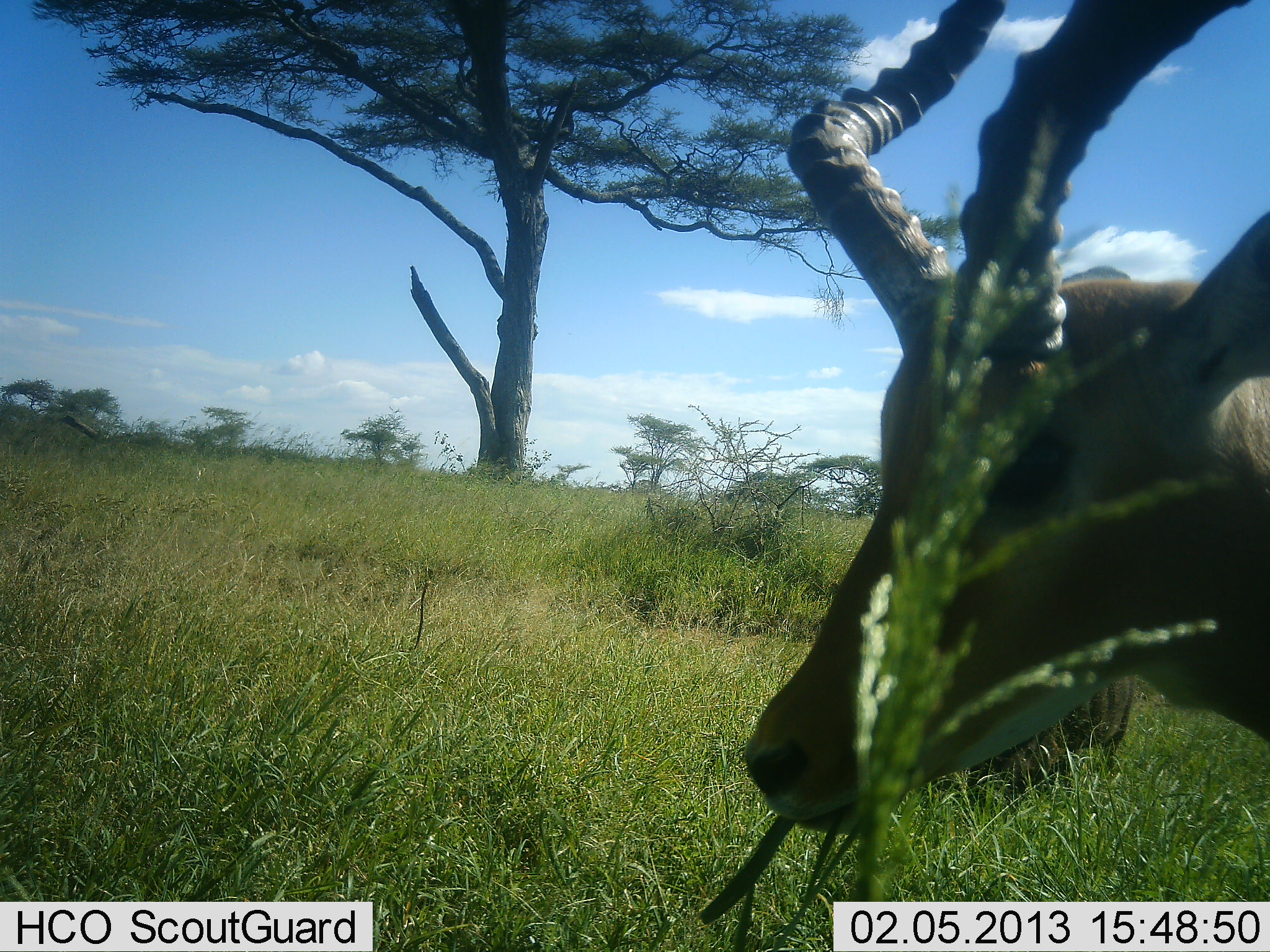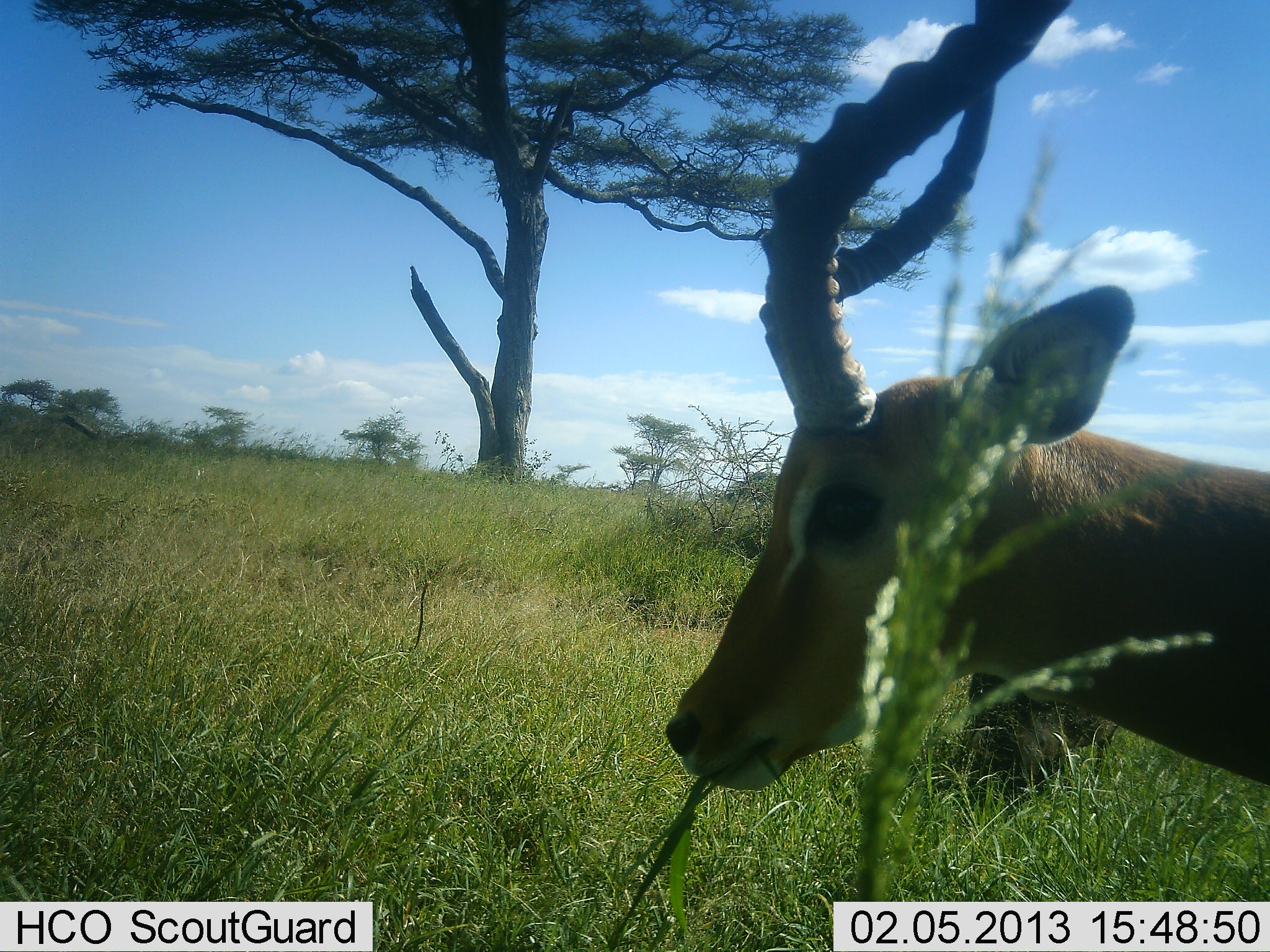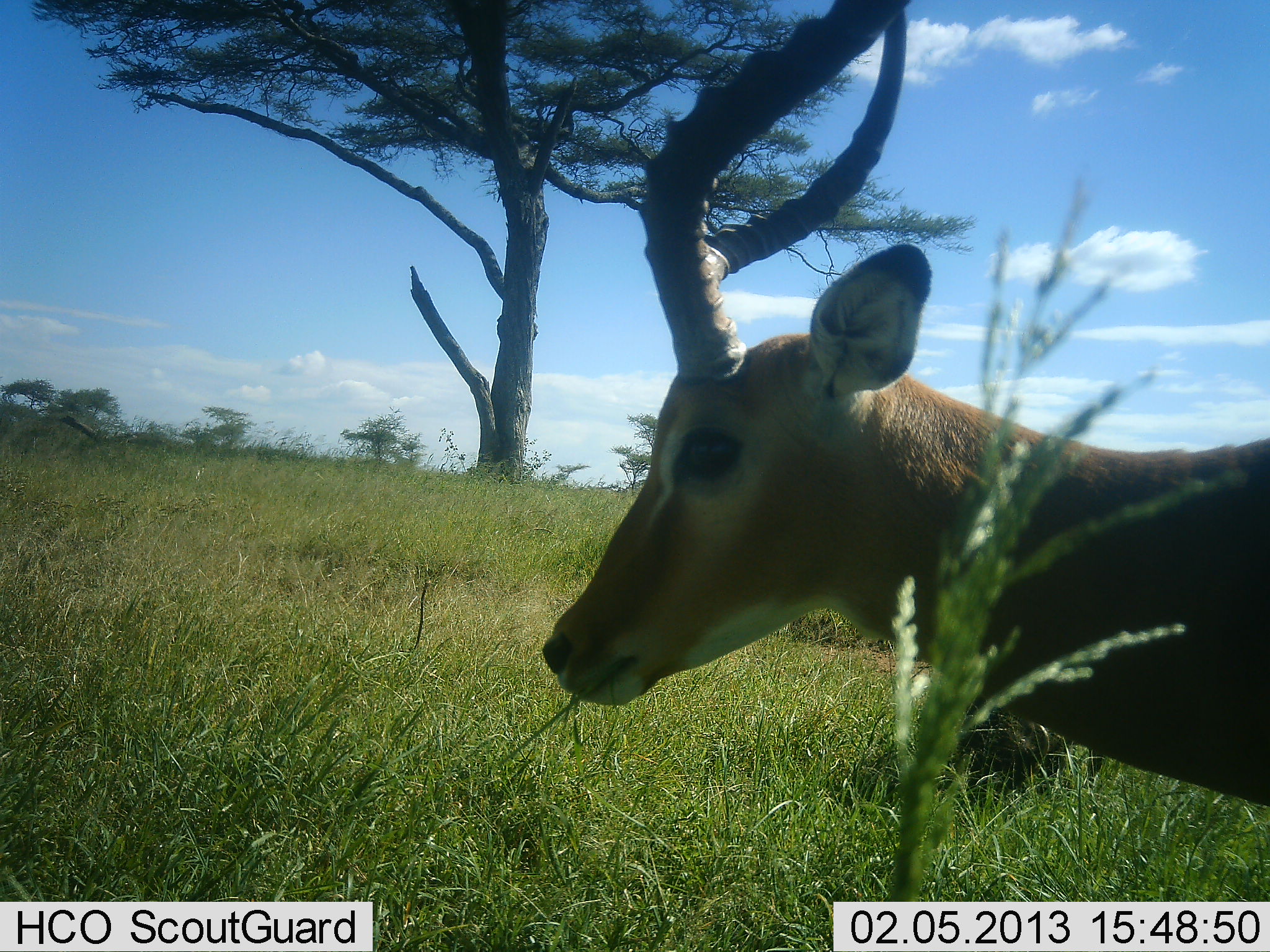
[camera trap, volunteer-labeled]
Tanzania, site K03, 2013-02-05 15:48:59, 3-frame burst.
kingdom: Animalia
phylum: Chordata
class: Mammalia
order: Artiodactyla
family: Bovidae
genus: Aepyceros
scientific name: Aepyceros melampus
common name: impala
Impala (Aepyceros melampus), count 1. Behavior (volunteer vote fractions): standing 47%, resting 0%, moving 30%, interacting 0%. Young present (vote fraction): 0%. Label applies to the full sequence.